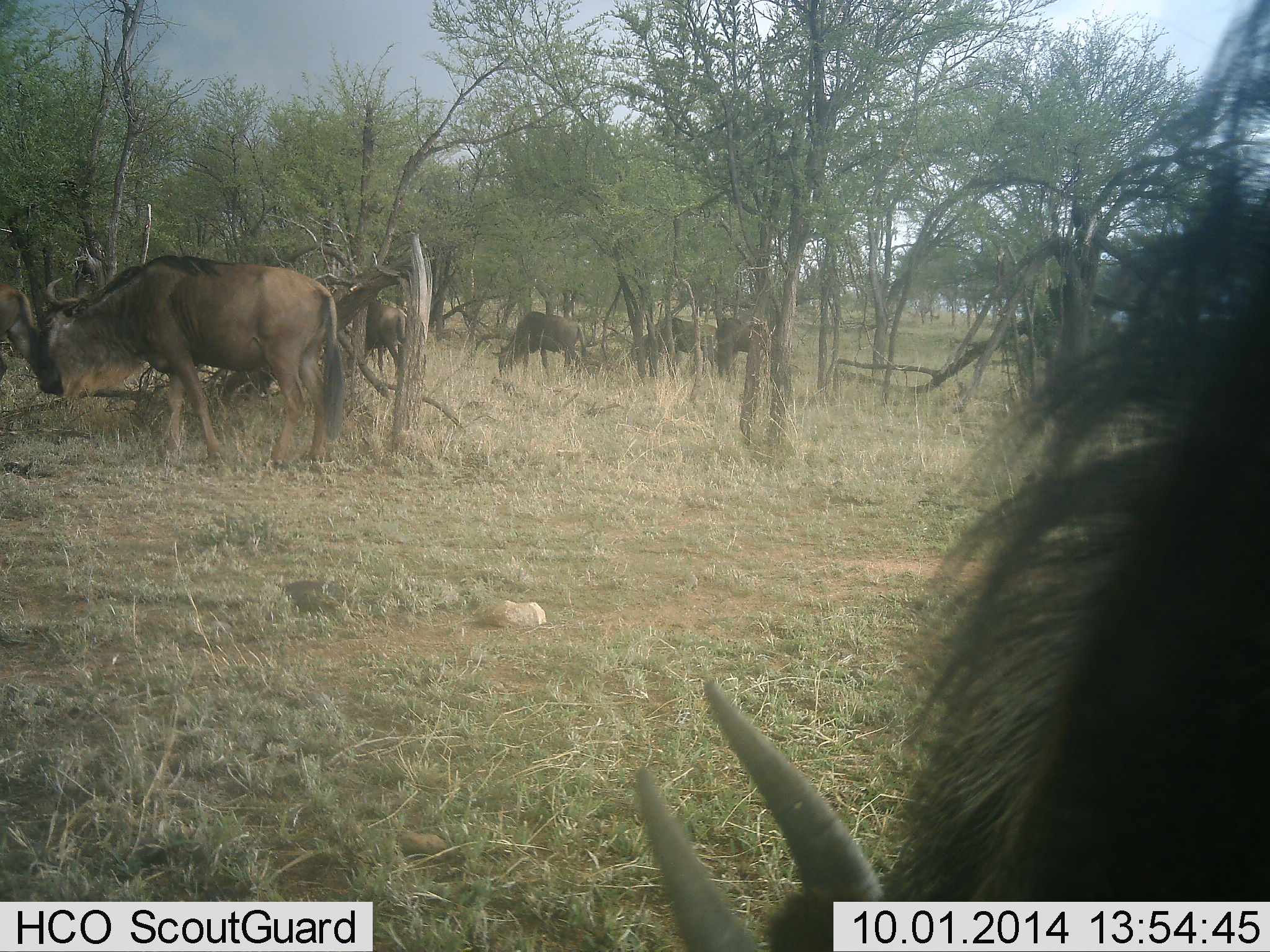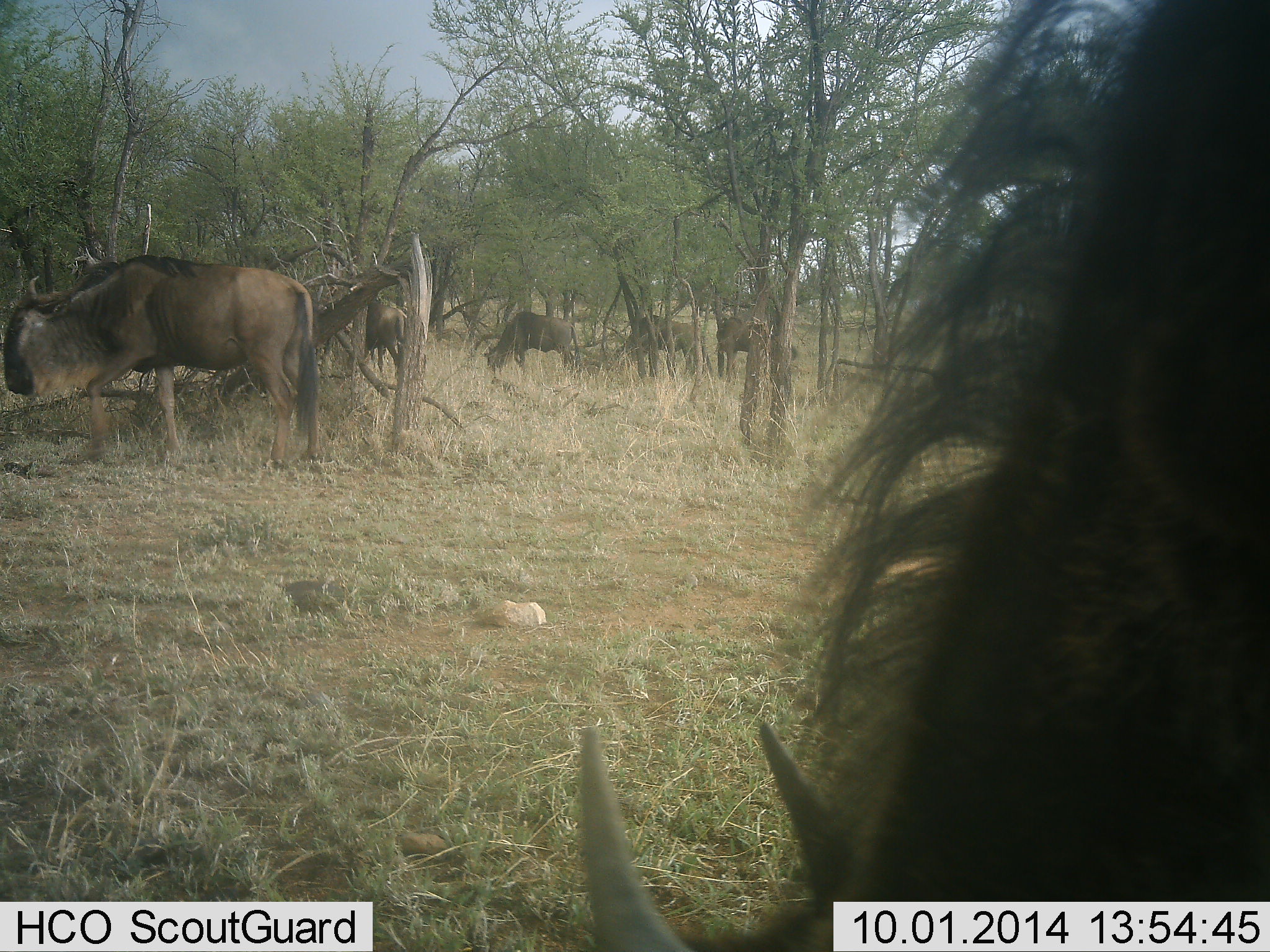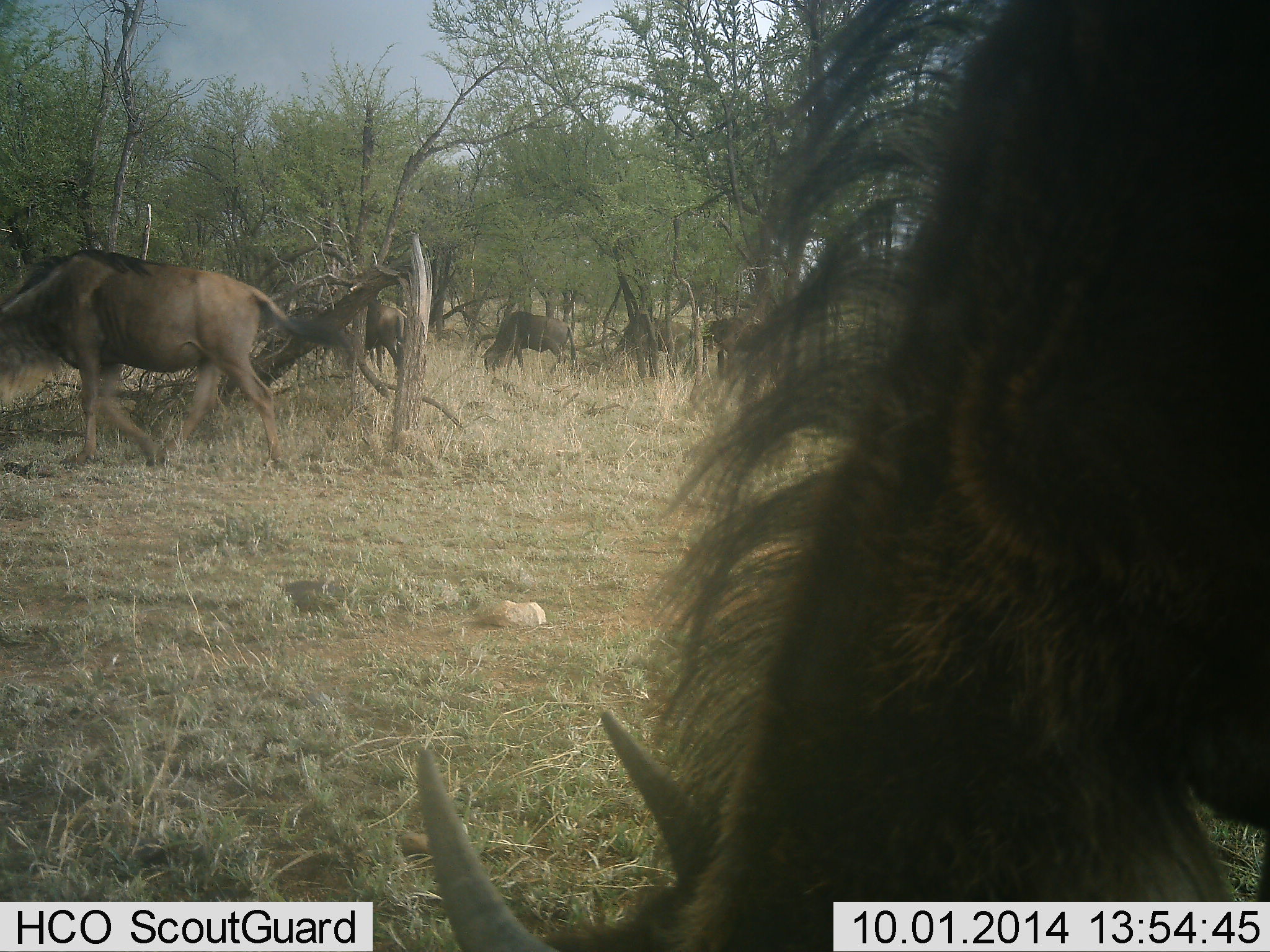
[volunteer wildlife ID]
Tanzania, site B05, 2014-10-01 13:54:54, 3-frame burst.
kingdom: Animalia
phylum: Chordata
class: Mammalia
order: Artiodactyla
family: Bovidae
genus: Connochaetes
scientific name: Connochaetes taurinus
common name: blue wildebeest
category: wildebeest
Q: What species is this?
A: Wildebeest (blue wildebeest) (Connochaetes taurinus).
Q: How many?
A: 6.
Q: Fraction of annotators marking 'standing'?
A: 30%.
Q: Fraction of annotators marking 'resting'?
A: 0%.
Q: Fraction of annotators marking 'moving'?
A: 50%.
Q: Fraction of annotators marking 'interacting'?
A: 0%.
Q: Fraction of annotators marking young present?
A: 0%.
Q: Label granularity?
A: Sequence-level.